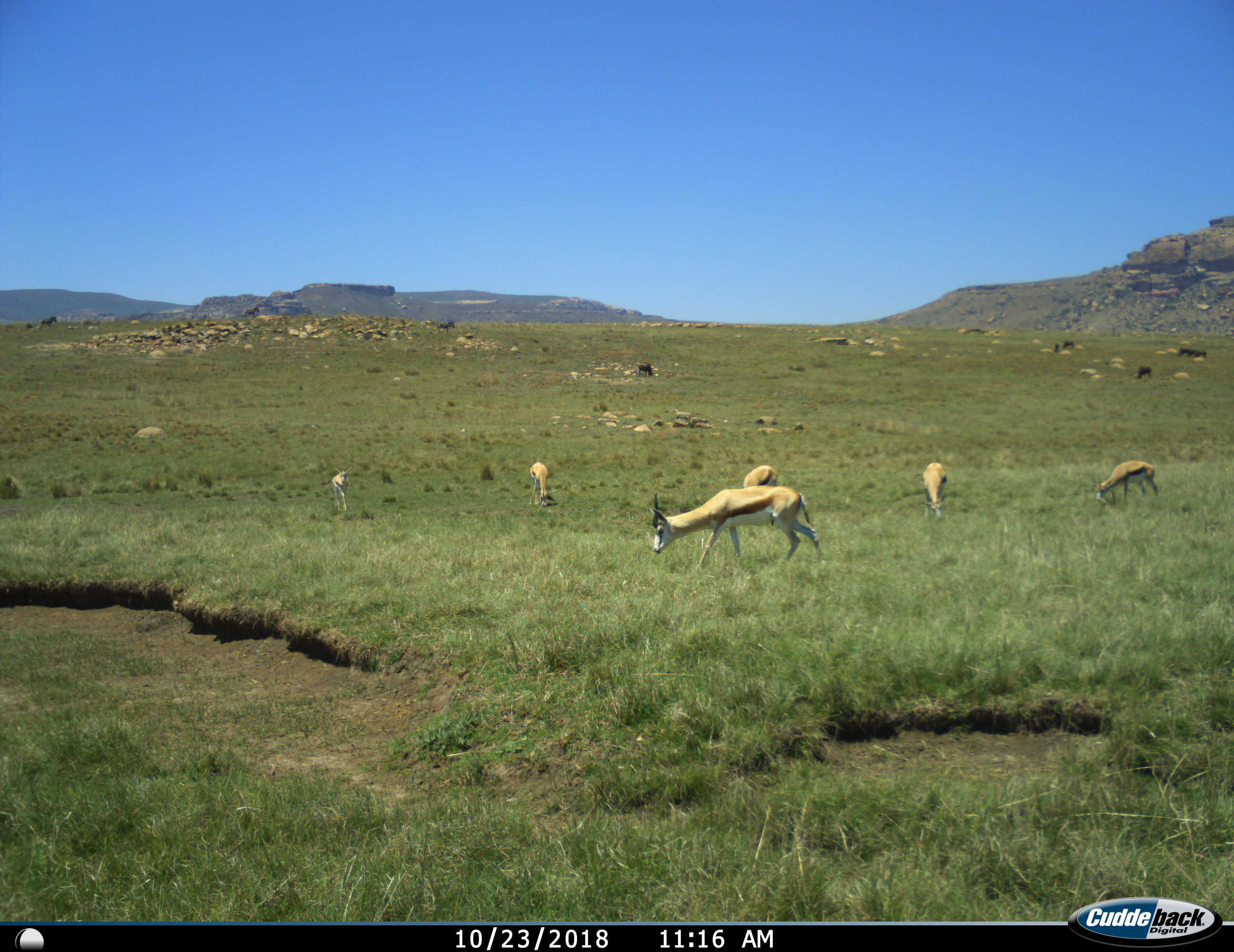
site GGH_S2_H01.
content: unidentified animal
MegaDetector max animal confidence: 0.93